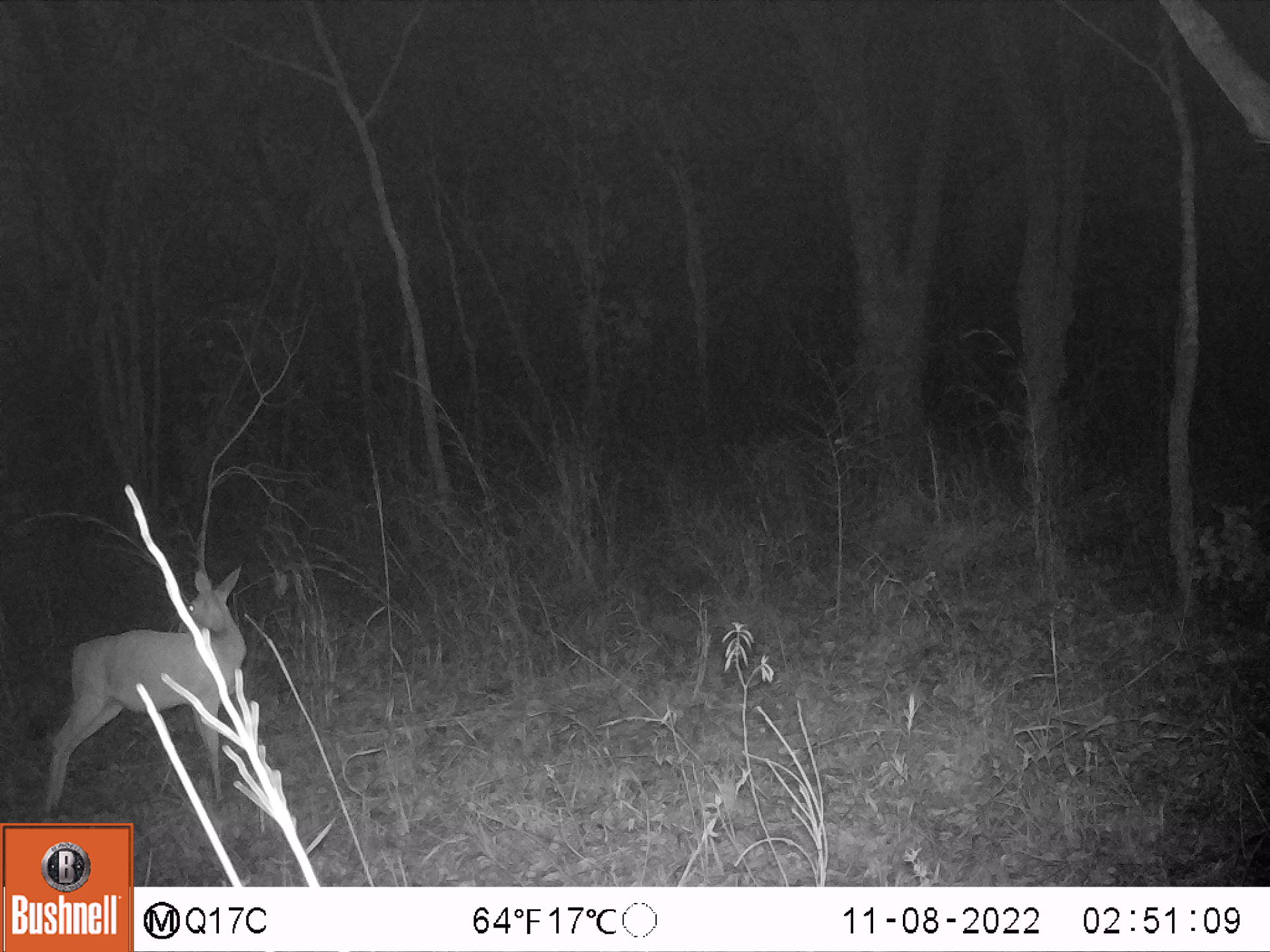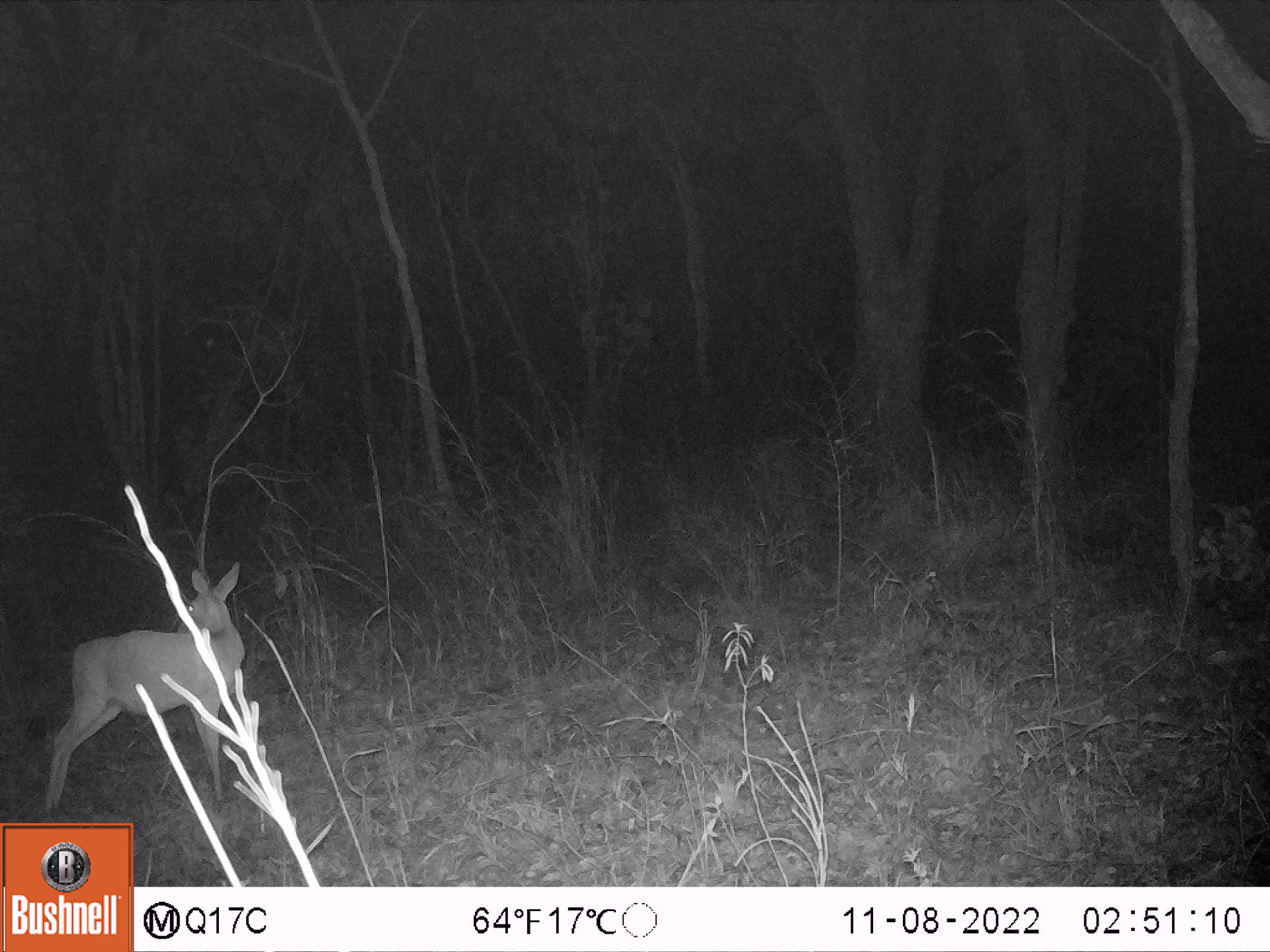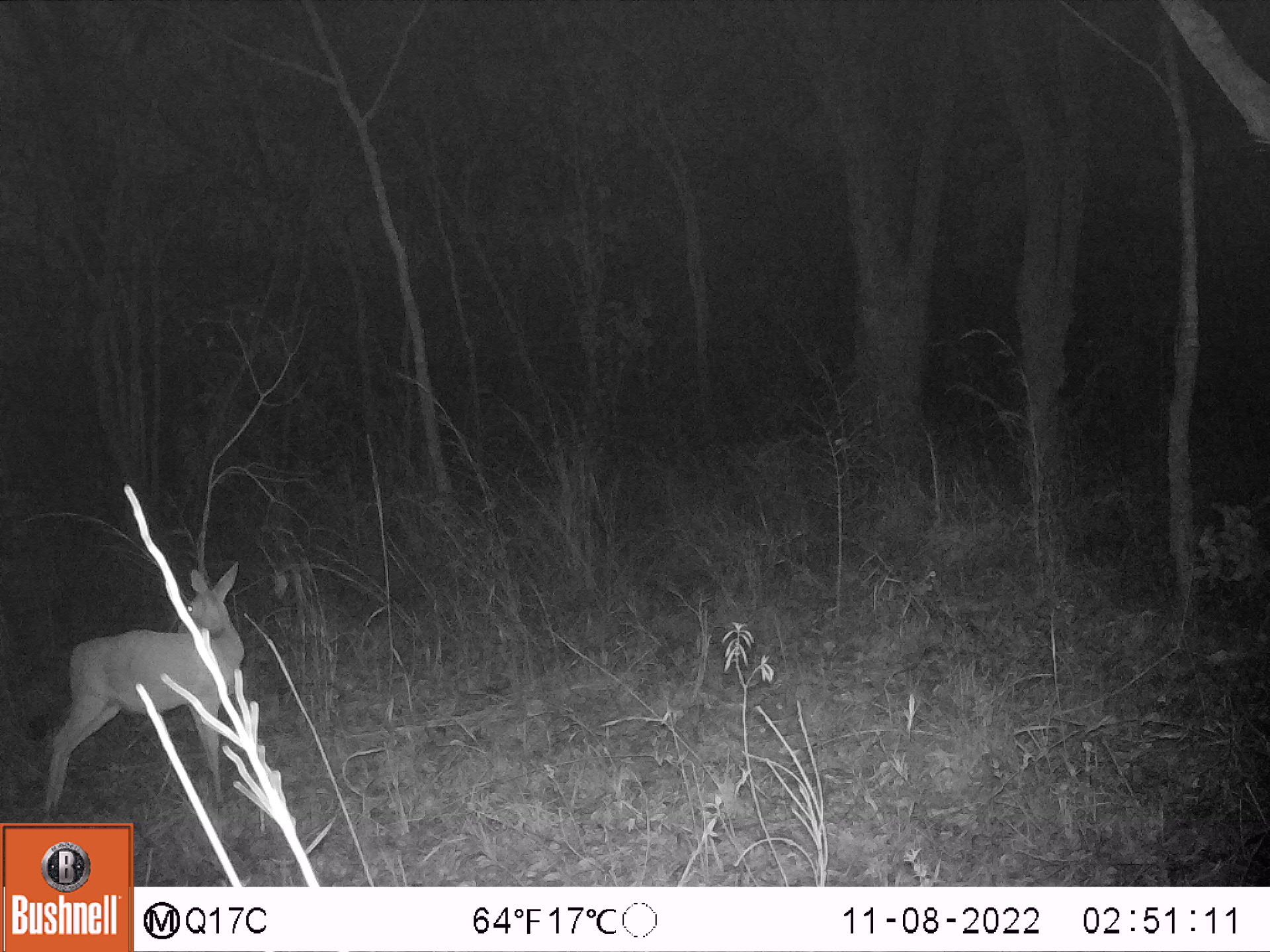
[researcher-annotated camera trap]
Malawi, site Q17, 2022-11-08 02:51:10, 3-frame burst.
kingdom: Animalia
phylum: Chordata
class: Mammalia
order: Artiodactyla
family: Bovidae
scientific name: Antilopinae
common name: small antelope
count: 1